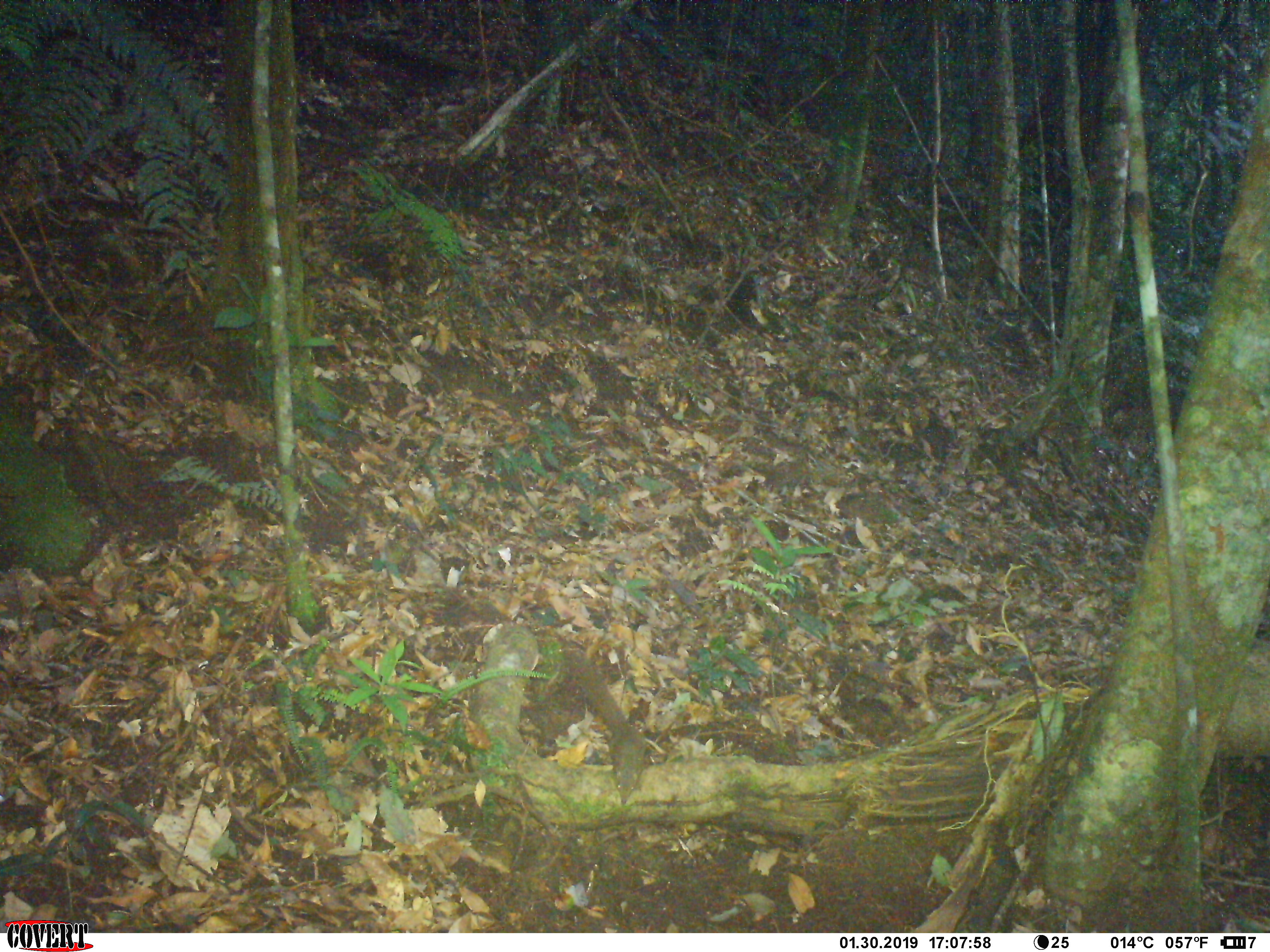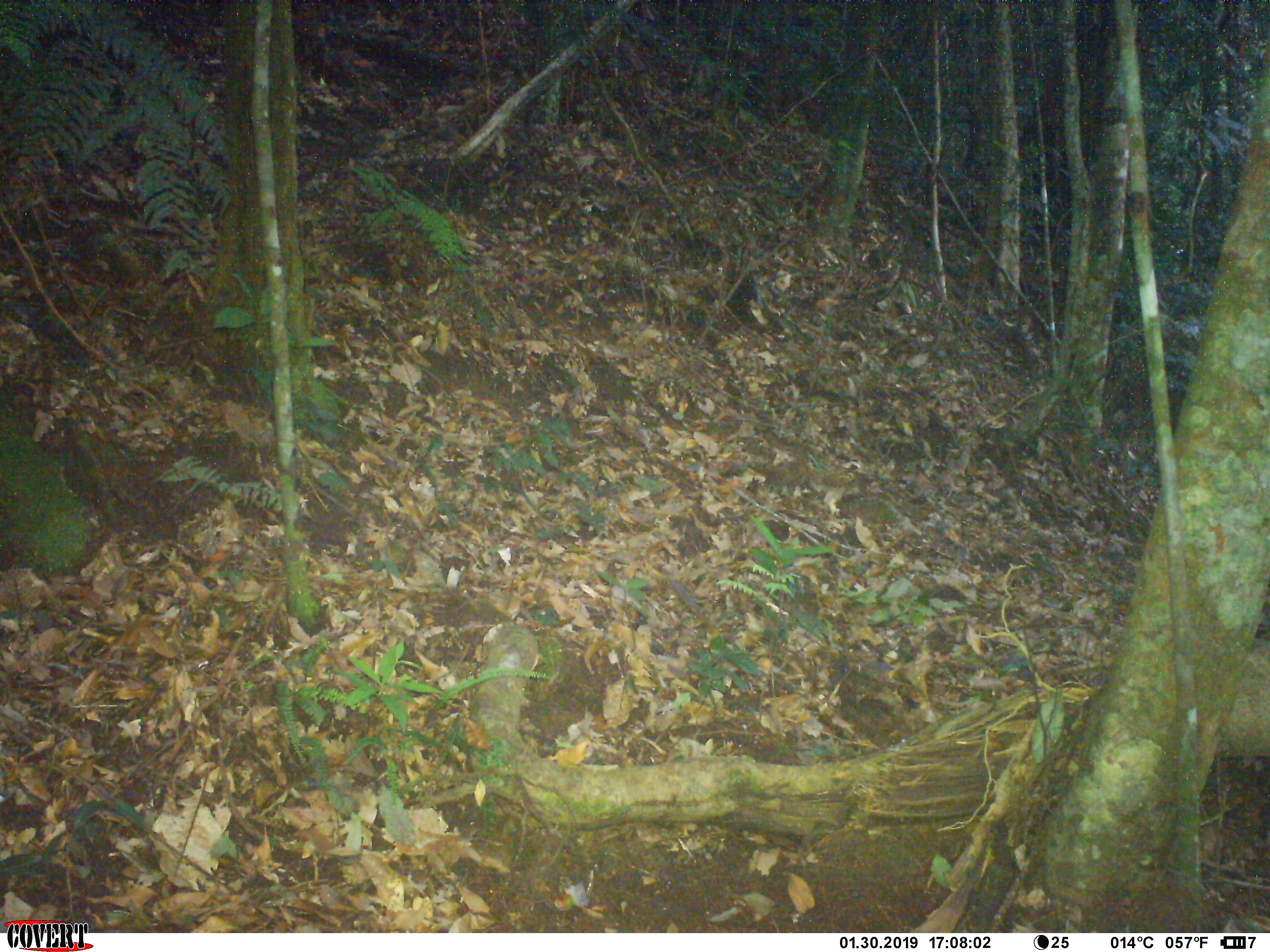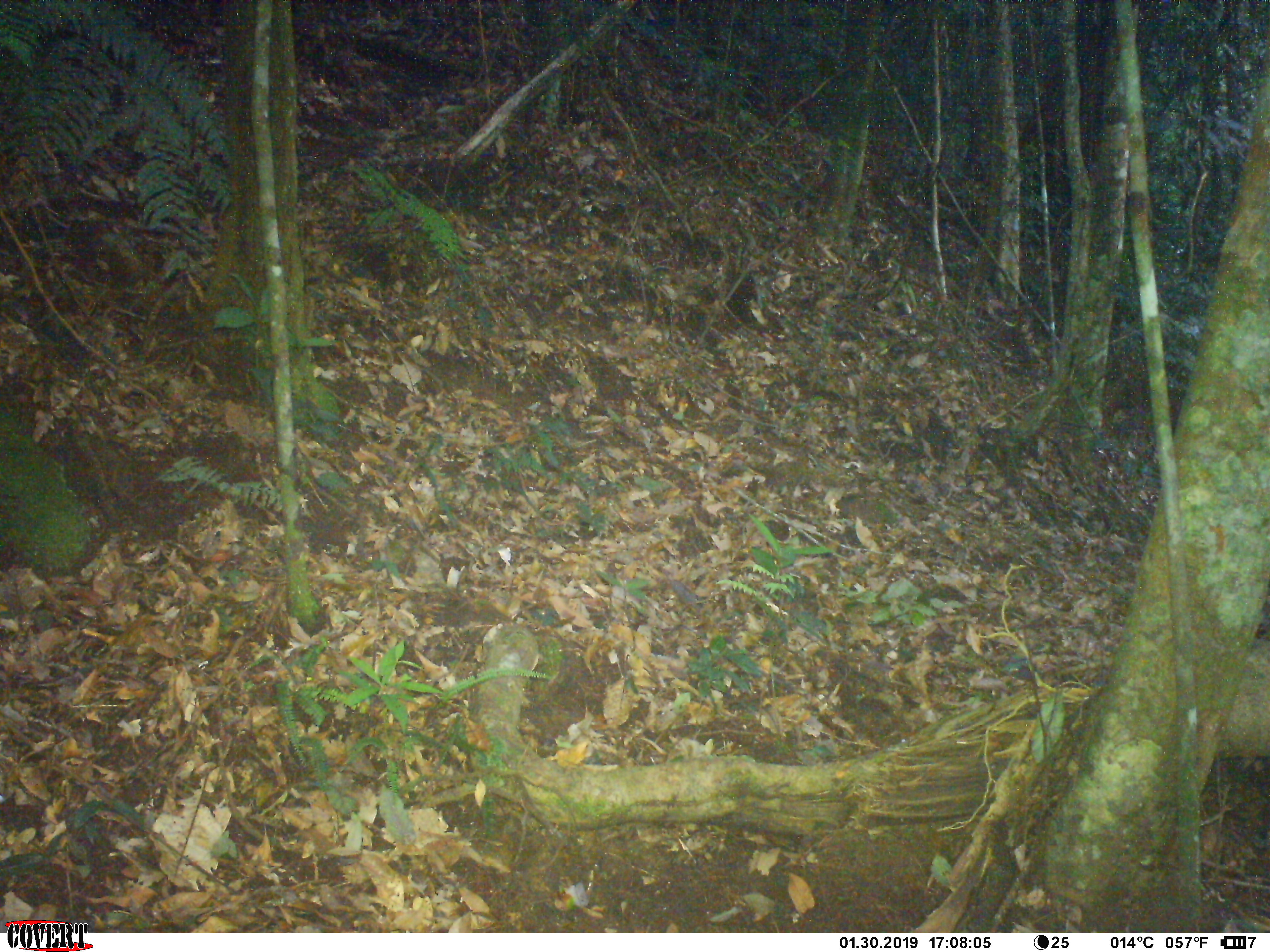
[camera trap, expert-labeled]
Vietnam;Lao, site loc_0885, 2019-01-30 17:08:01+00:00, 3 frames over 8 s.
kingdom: Animalia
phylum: Chordata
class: Mammalia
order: Scandentia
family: Tupaiidae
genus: Tupaia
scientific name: Tupaia belangeri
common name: northern treeshrew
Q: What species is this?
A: Northern treeshrew (Tupaia belangeri).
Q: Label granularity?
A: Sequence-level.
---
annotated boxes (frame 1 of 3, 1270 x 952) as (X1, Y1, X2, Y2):
northern treeshrew: (567, 647, 647, 806)